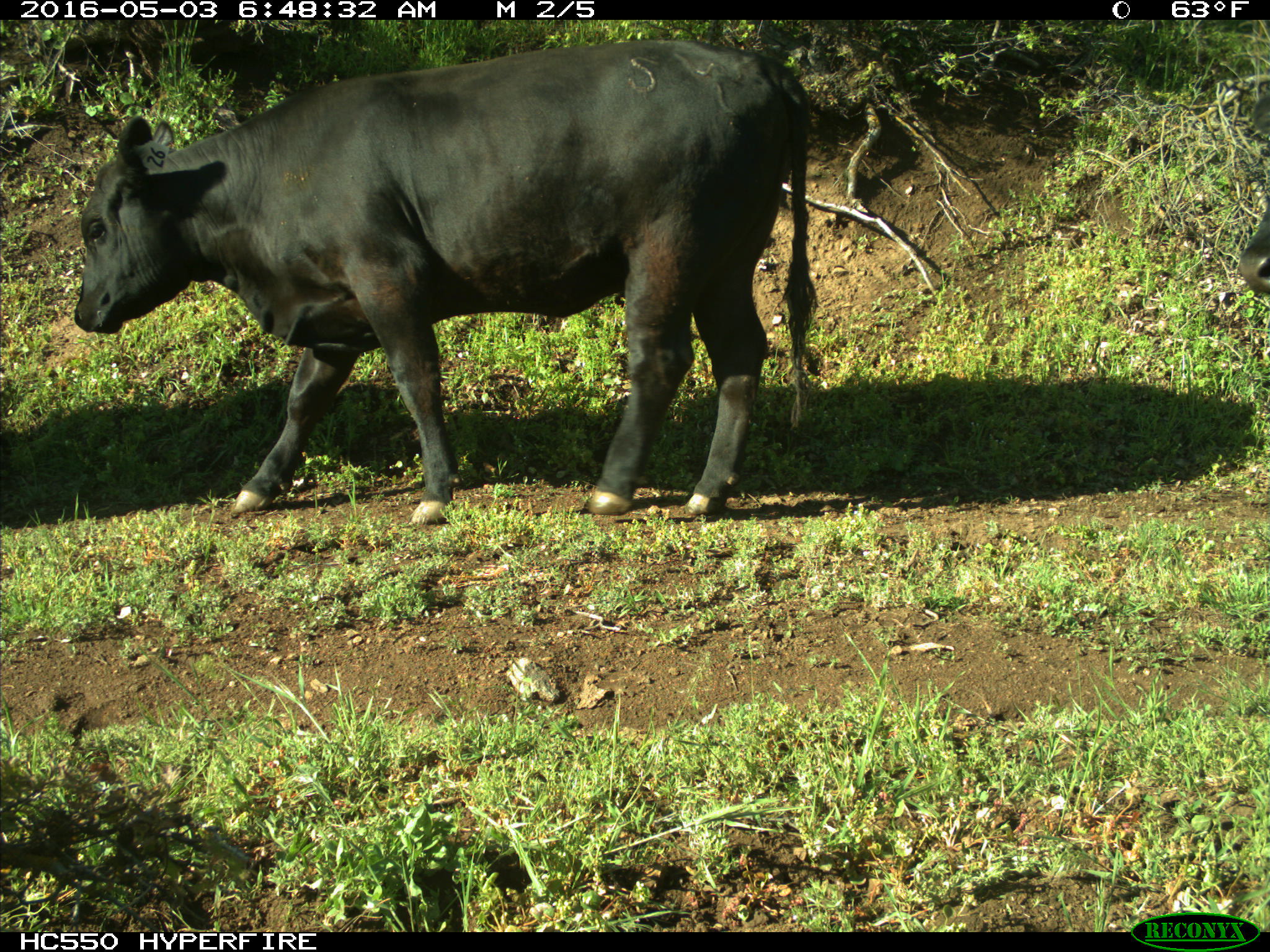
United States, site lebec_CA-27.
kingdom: Animalia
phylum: Chordata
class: Mammalia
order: Artiodactyla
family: Bovidae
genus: Bos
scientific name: Bos taurus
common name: domestic cow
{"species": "Bos taurus (domestic cow)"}